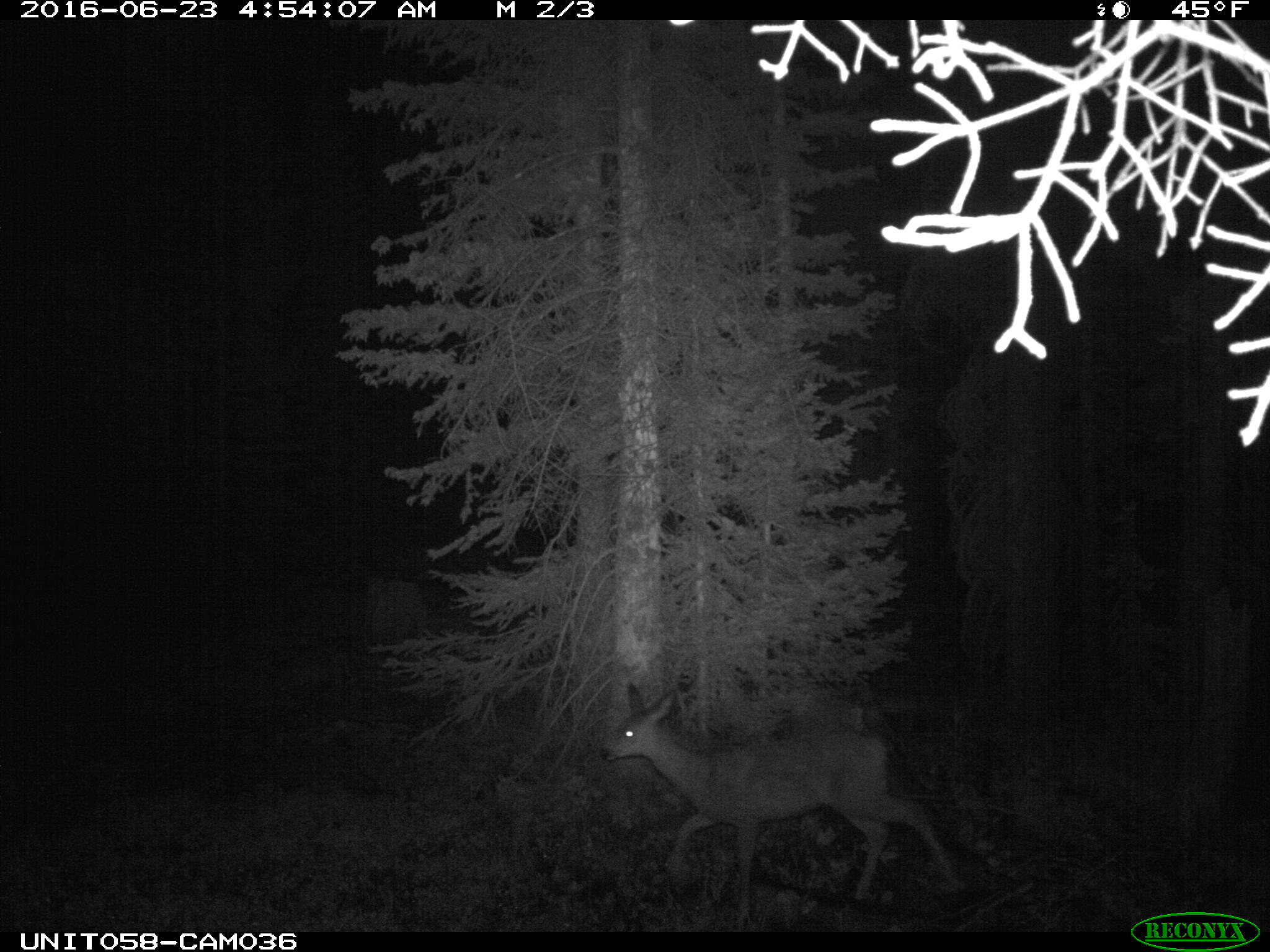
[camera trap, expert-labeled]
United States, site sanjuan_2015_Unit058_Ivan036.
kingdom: Animalia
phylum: Chordata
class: Mammalia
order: Artiodactyla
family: Cervidae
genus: Odocoileus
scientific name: Odocoileus hemionus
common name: mule deer